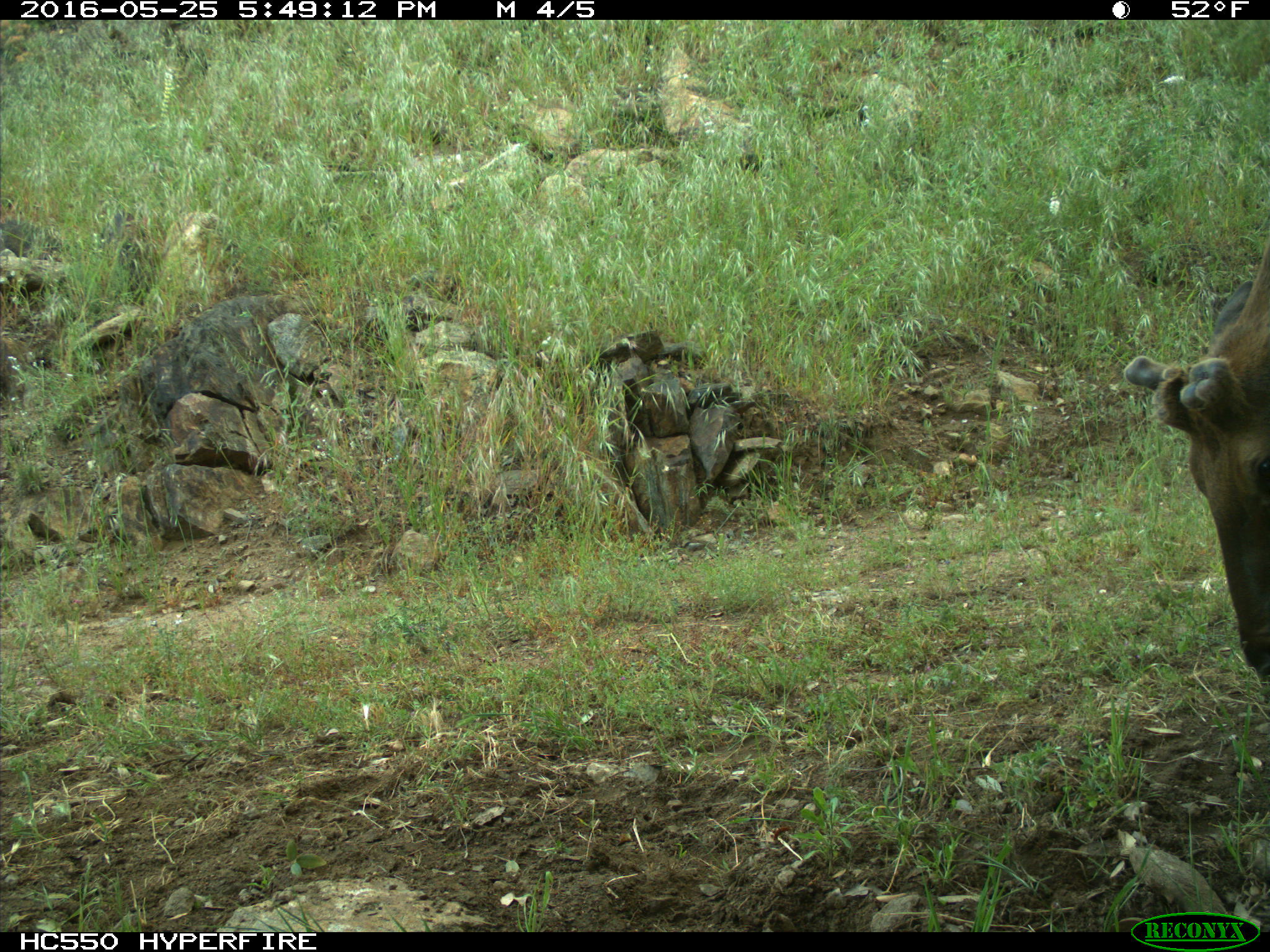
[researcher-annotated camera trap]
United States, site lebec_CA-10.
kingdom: Animalia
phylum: Chordata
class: Mammalia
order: Artiodactyla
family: Cervidae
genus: Cervus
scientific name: Cervus canadensis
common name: elk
Cervus canadensis (elk).